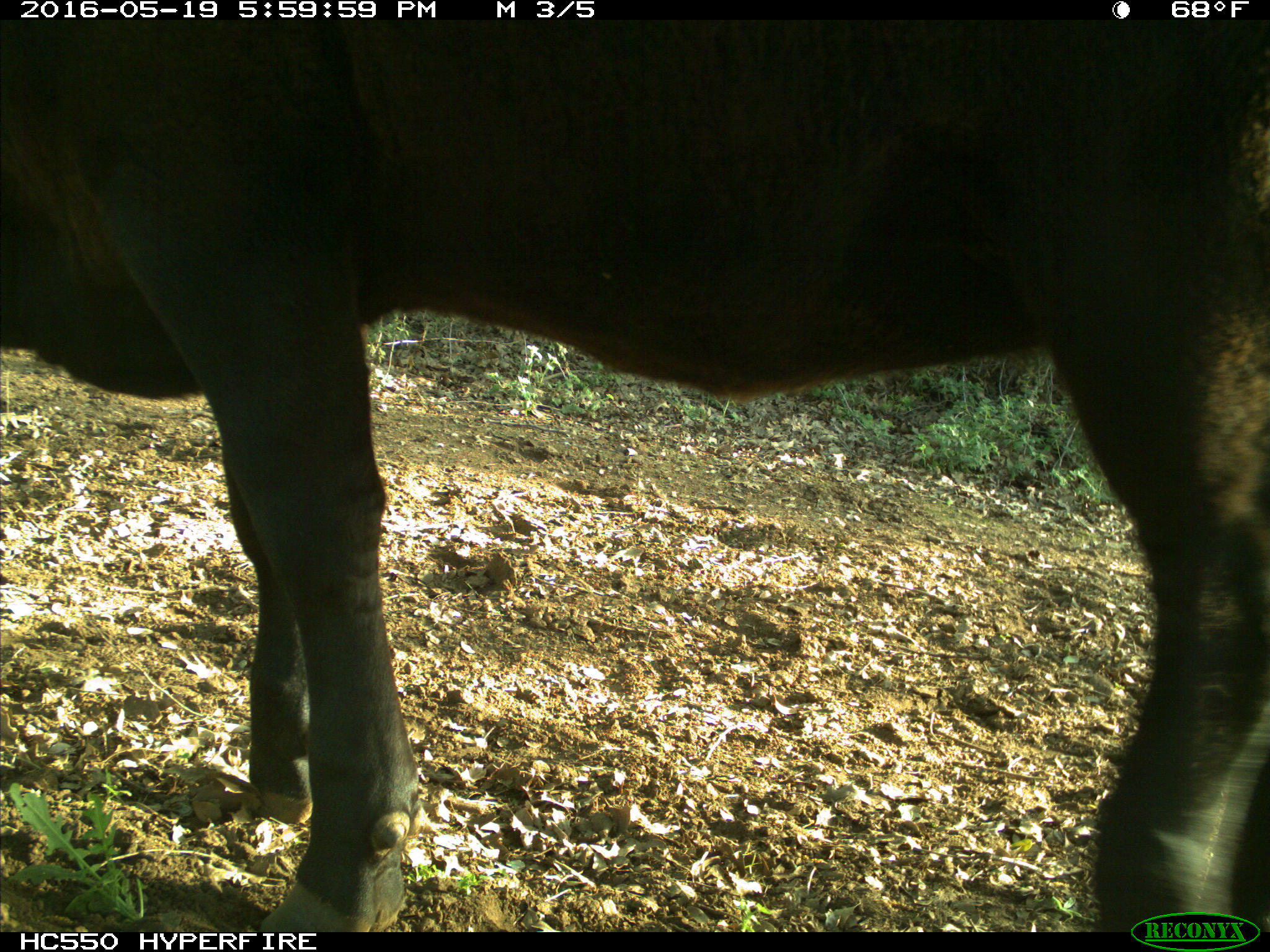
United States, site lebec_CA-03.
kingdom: Animalia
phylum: Chordata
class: Mammalia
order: Artiodactyla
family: Bovidae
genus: Bos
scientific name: Bos taurus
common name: domestic cow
Bos taurus (domestic cow).